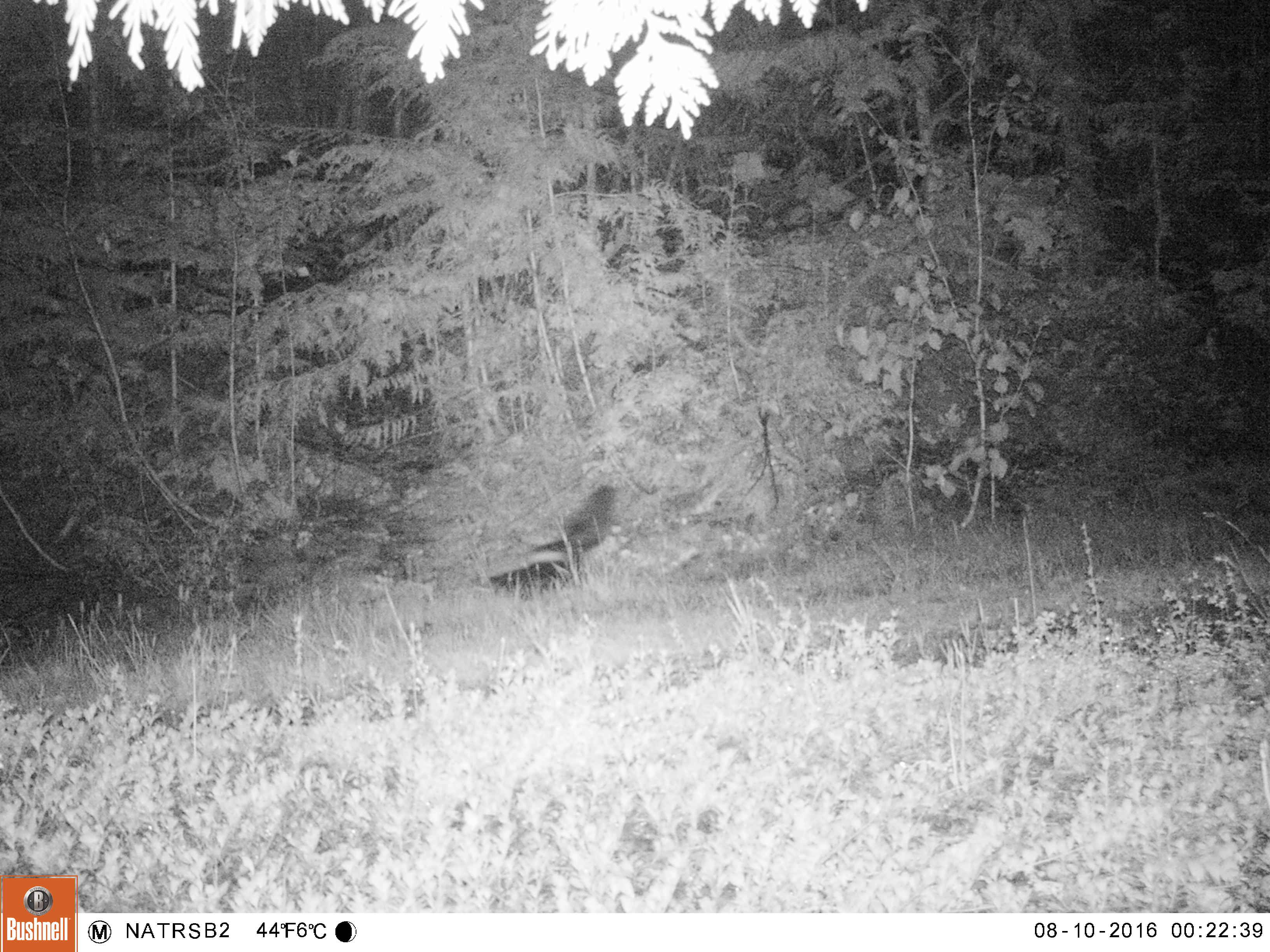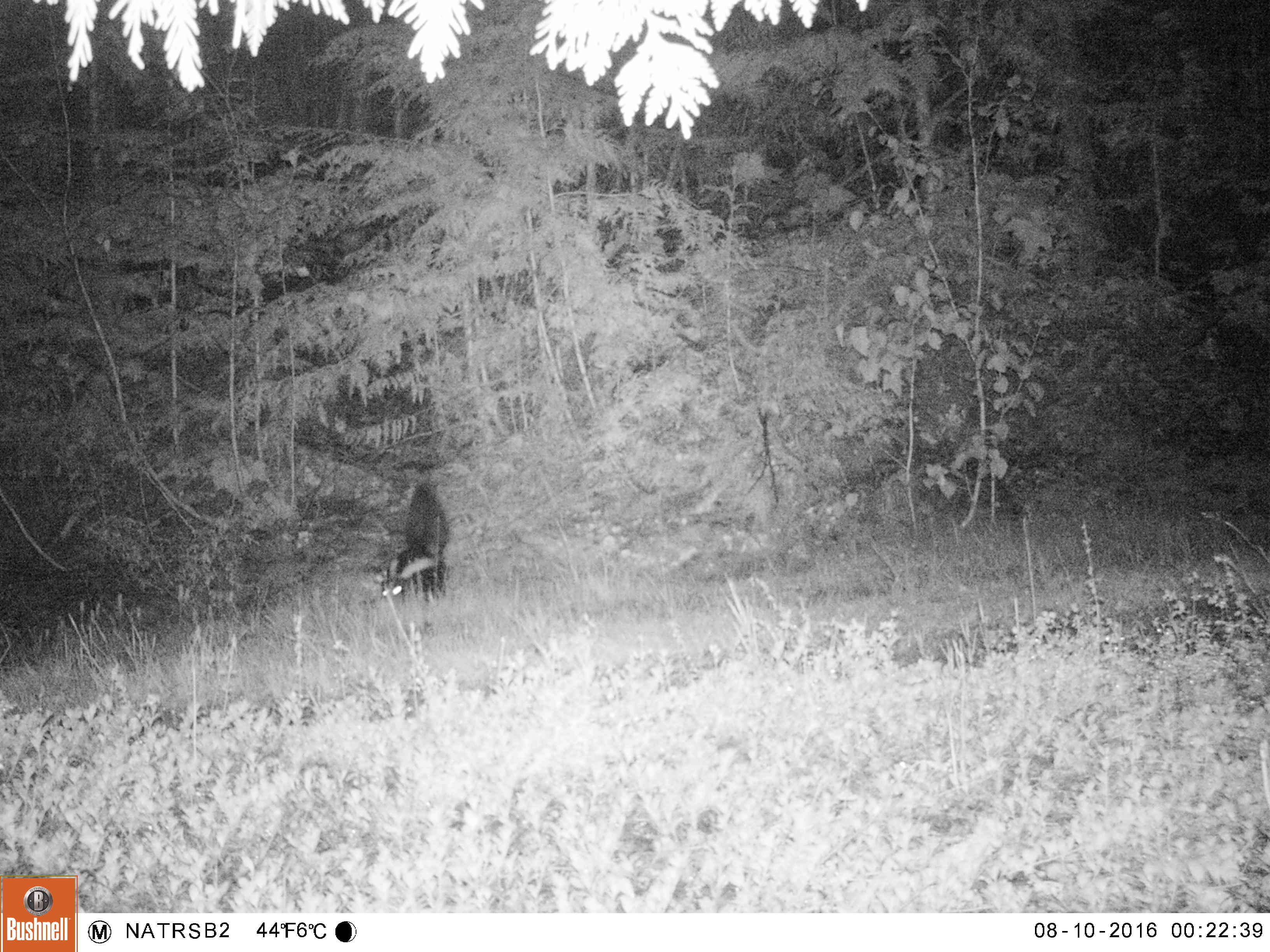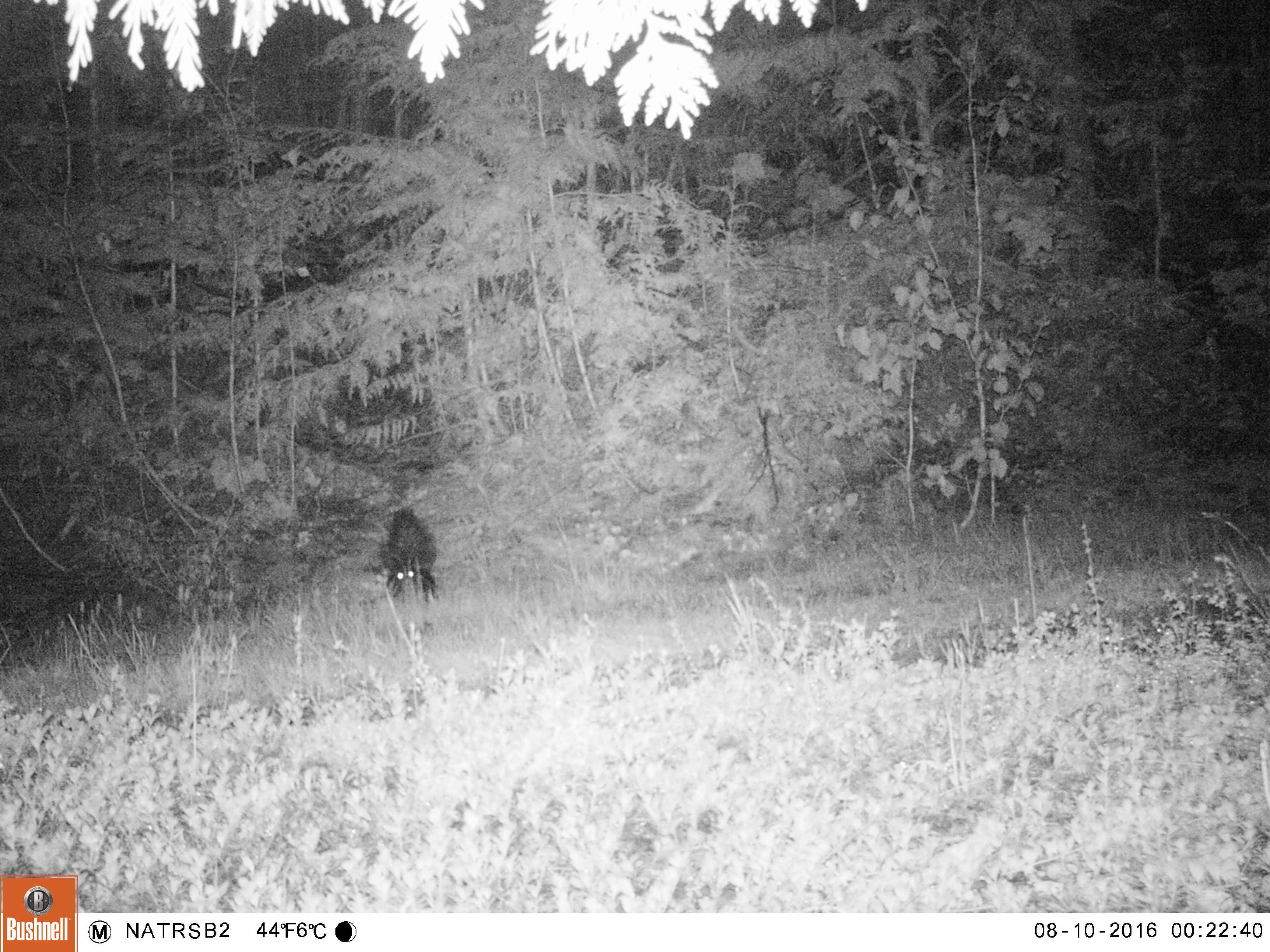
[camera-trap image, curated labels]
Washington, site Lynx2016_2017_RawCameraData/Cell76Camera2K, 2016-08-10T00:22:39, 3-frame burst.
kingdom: Animalia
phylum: Chordata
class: Mammalia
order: Carnivora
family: Mephitidae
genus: Mephitis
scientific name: Mephitis mephitis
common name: striped skunk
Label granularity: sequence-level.